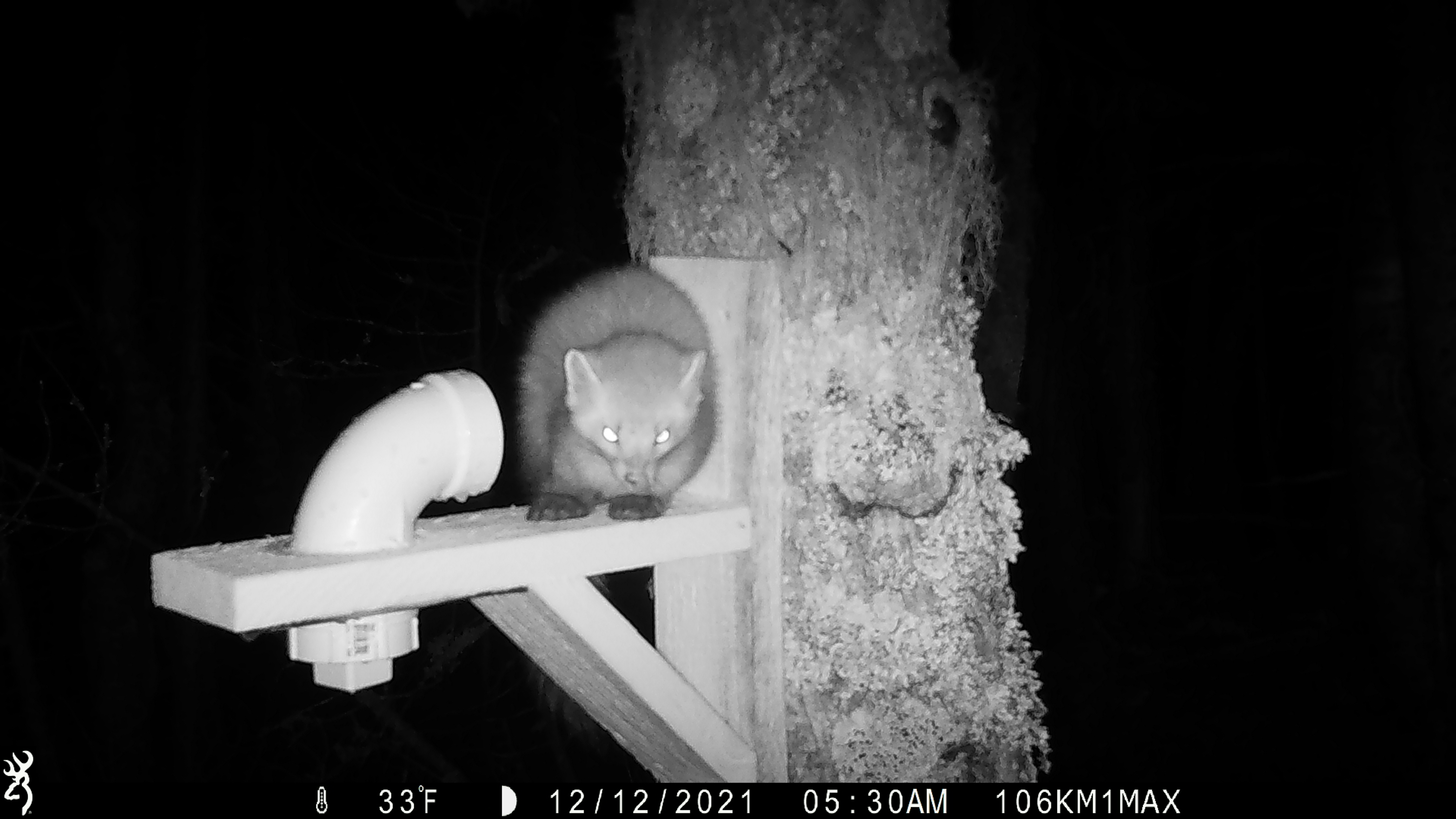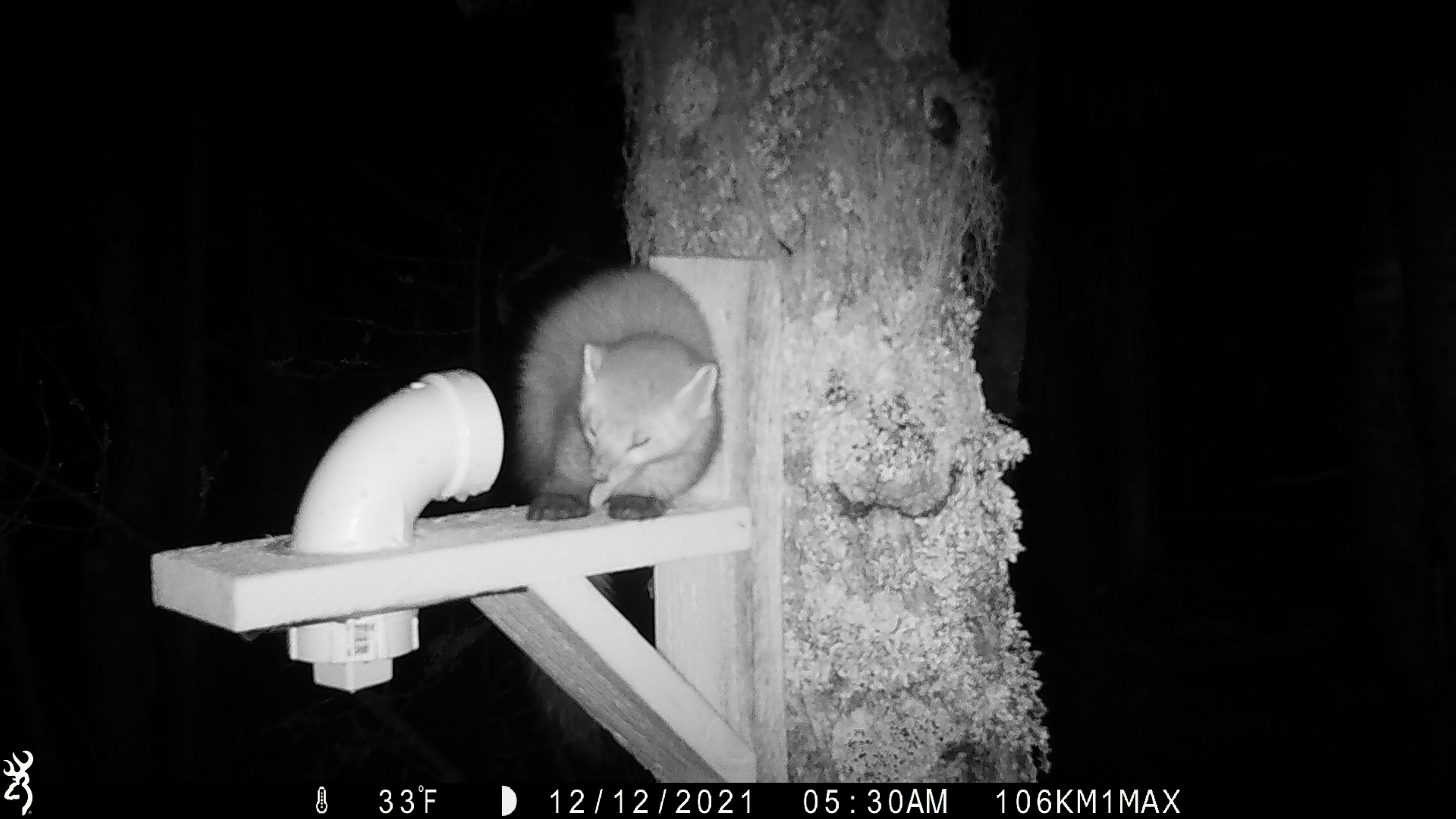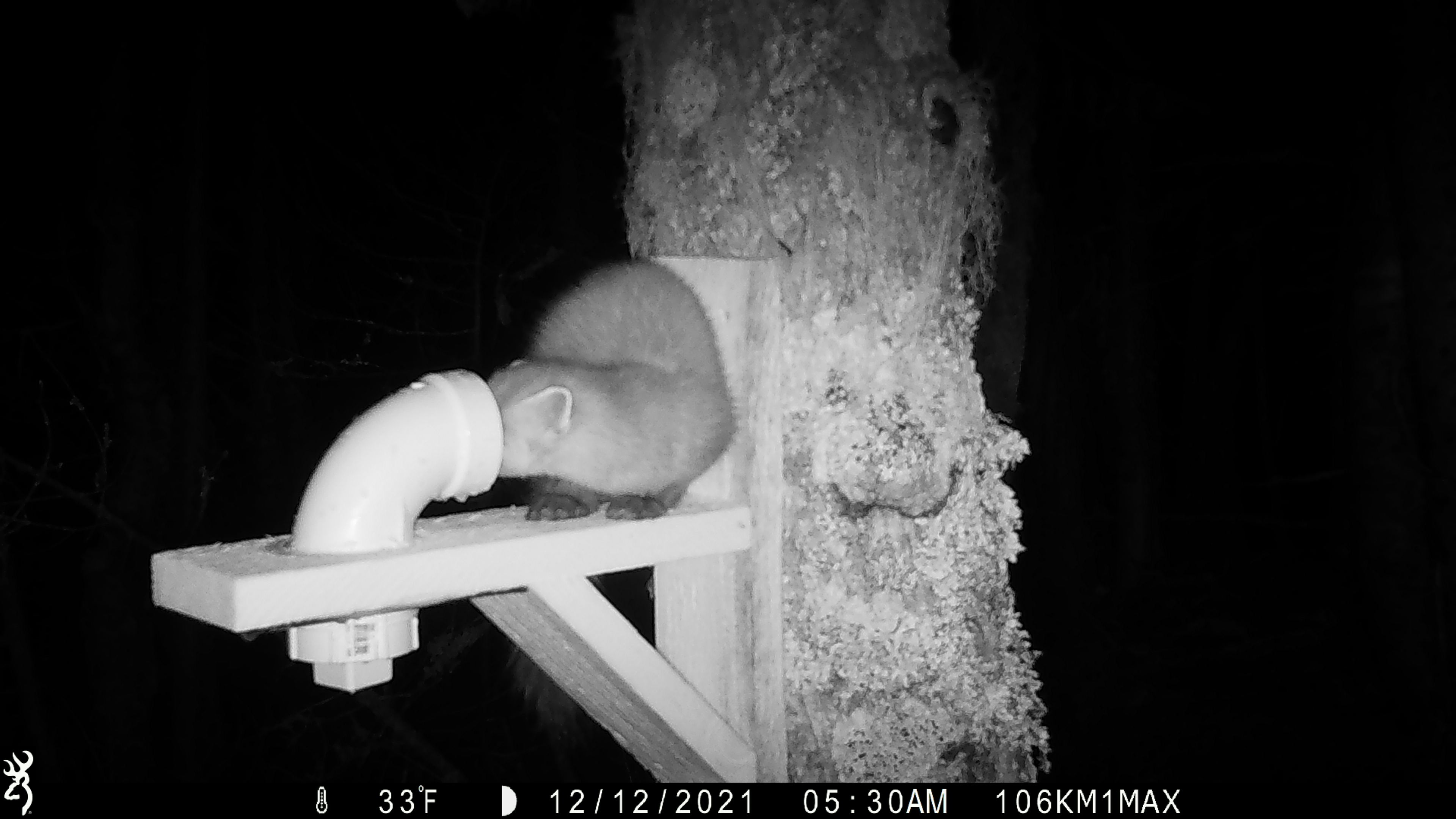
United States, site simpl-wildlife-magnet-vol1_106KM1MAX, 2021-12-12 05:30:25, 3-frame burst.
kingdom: Animalia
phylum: Chordata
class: Mammalia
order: Carnivora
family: Mustelidae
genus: Martes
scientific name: Martes americana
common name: american marten